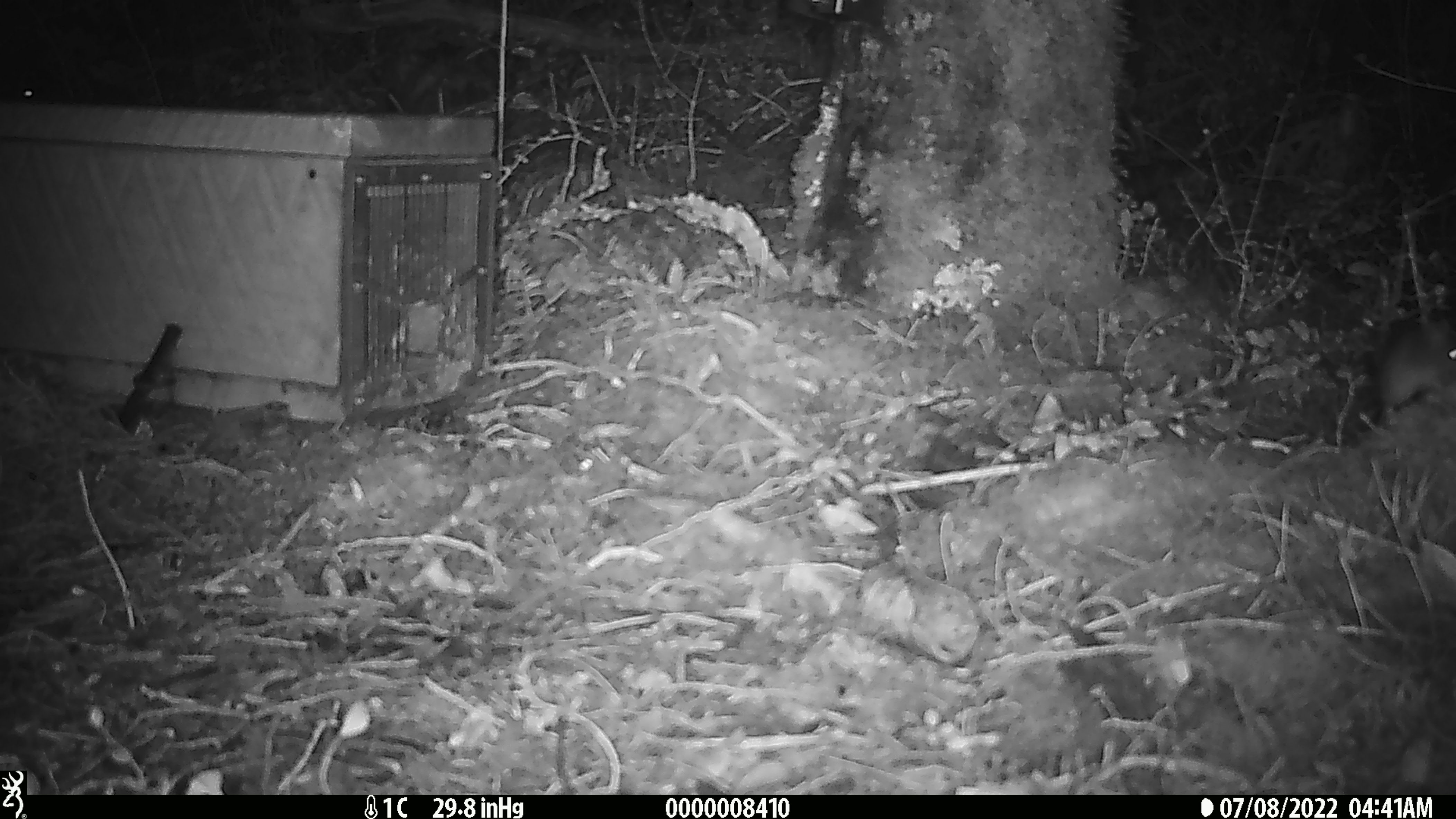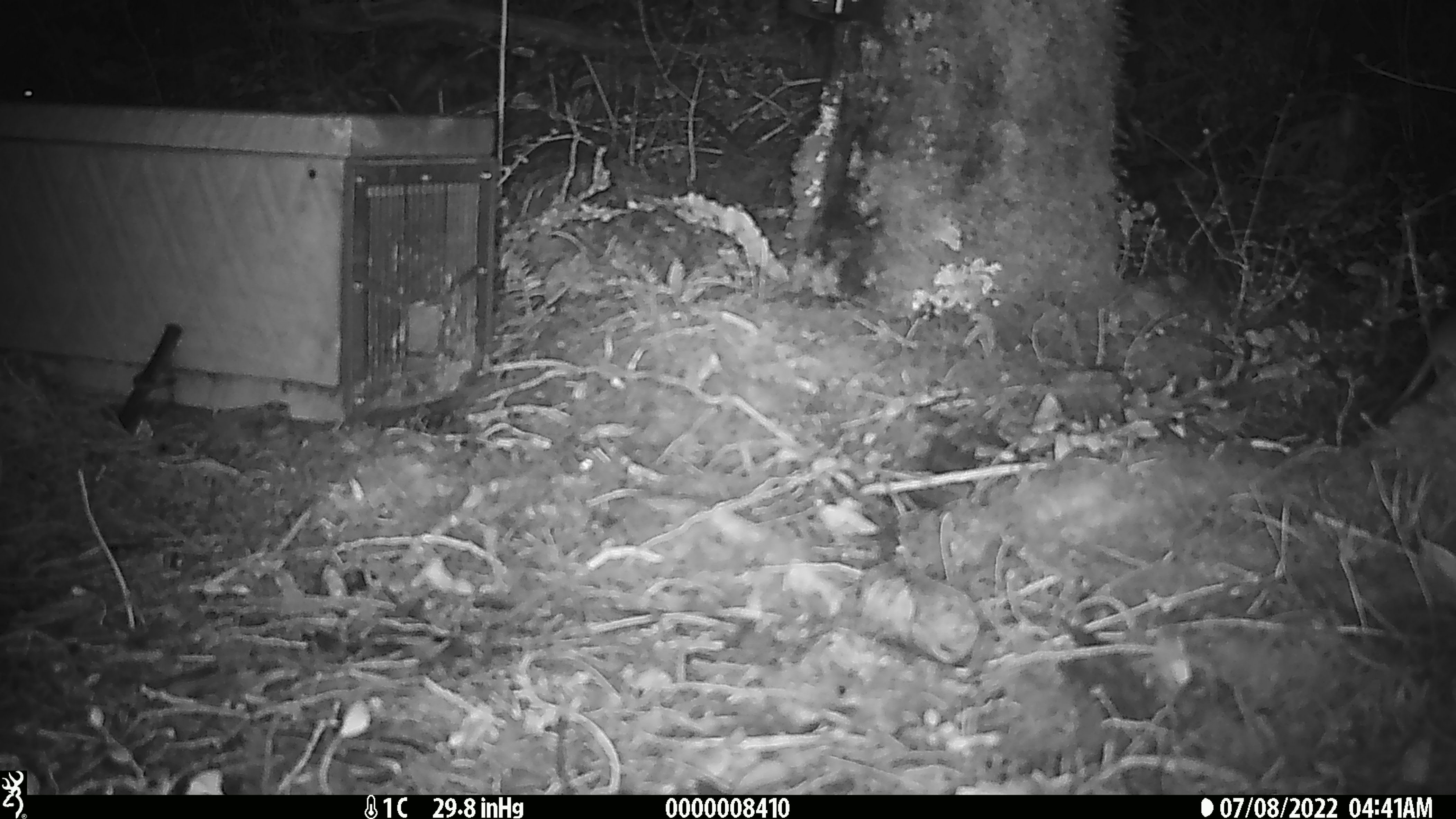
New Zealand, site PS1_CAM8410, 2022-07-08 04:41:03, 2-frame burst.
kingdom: Animalia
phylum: Chordata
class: Mammalia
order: Rodentia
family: Muridae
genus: Mus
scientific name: Mus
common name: mouse